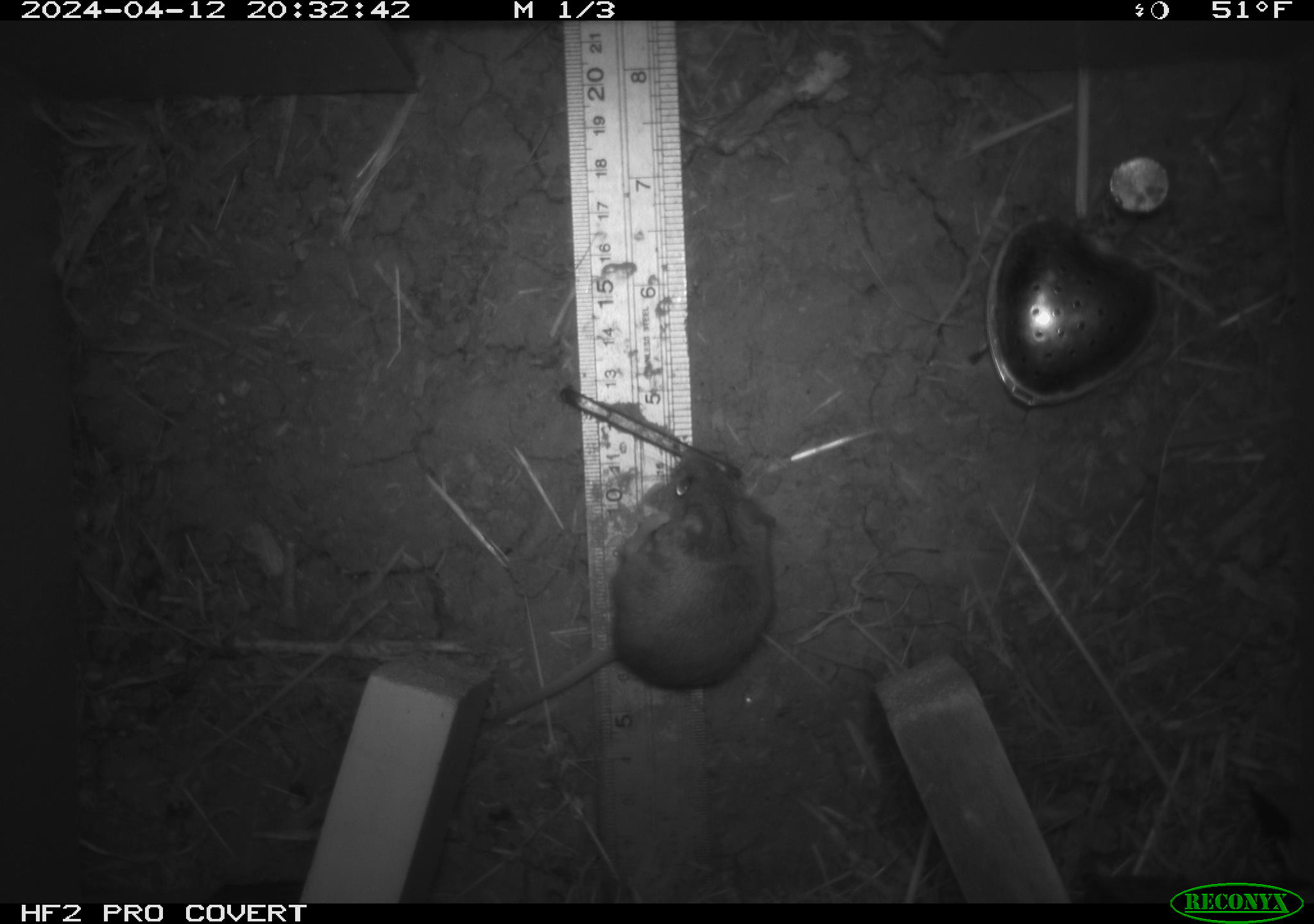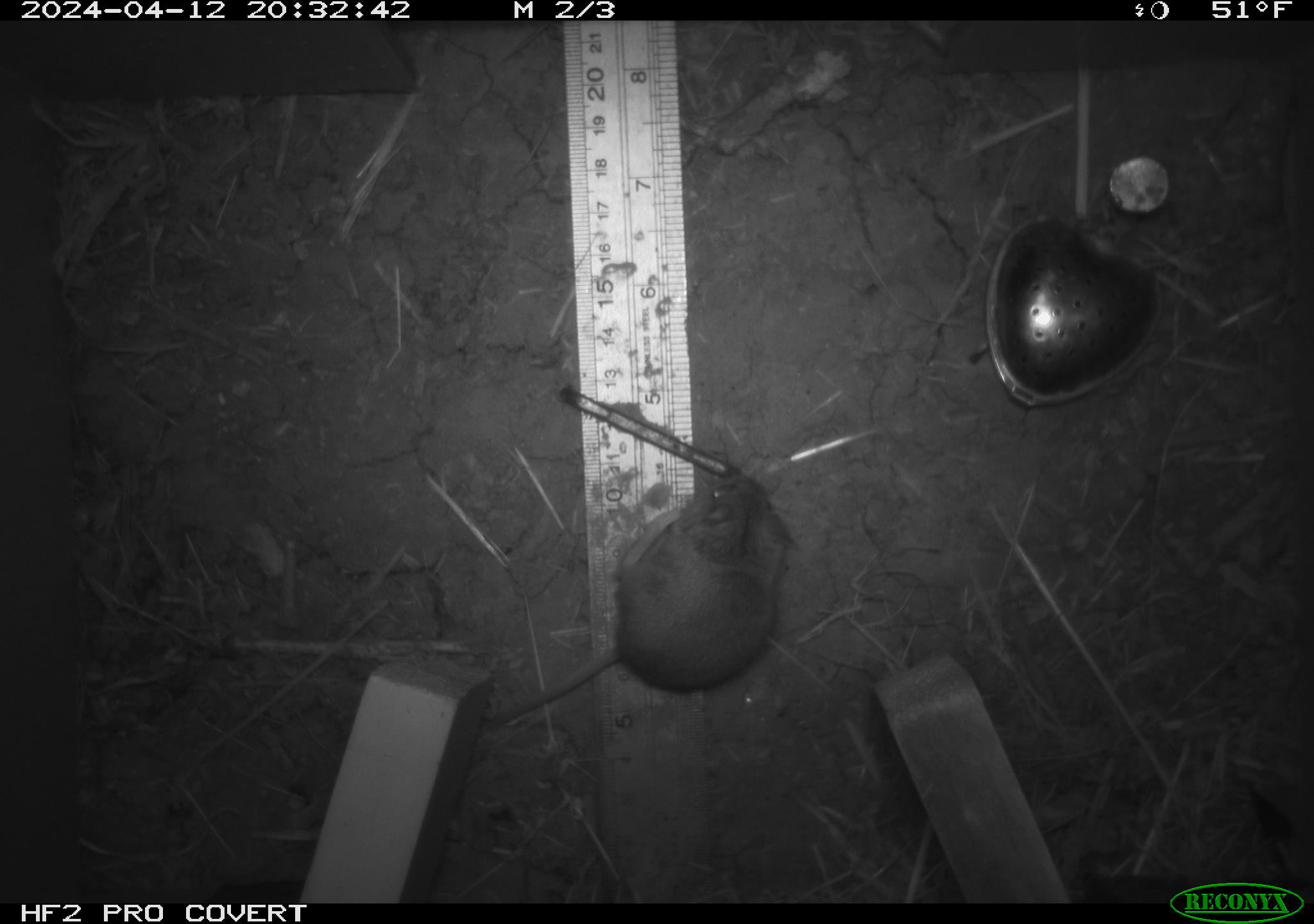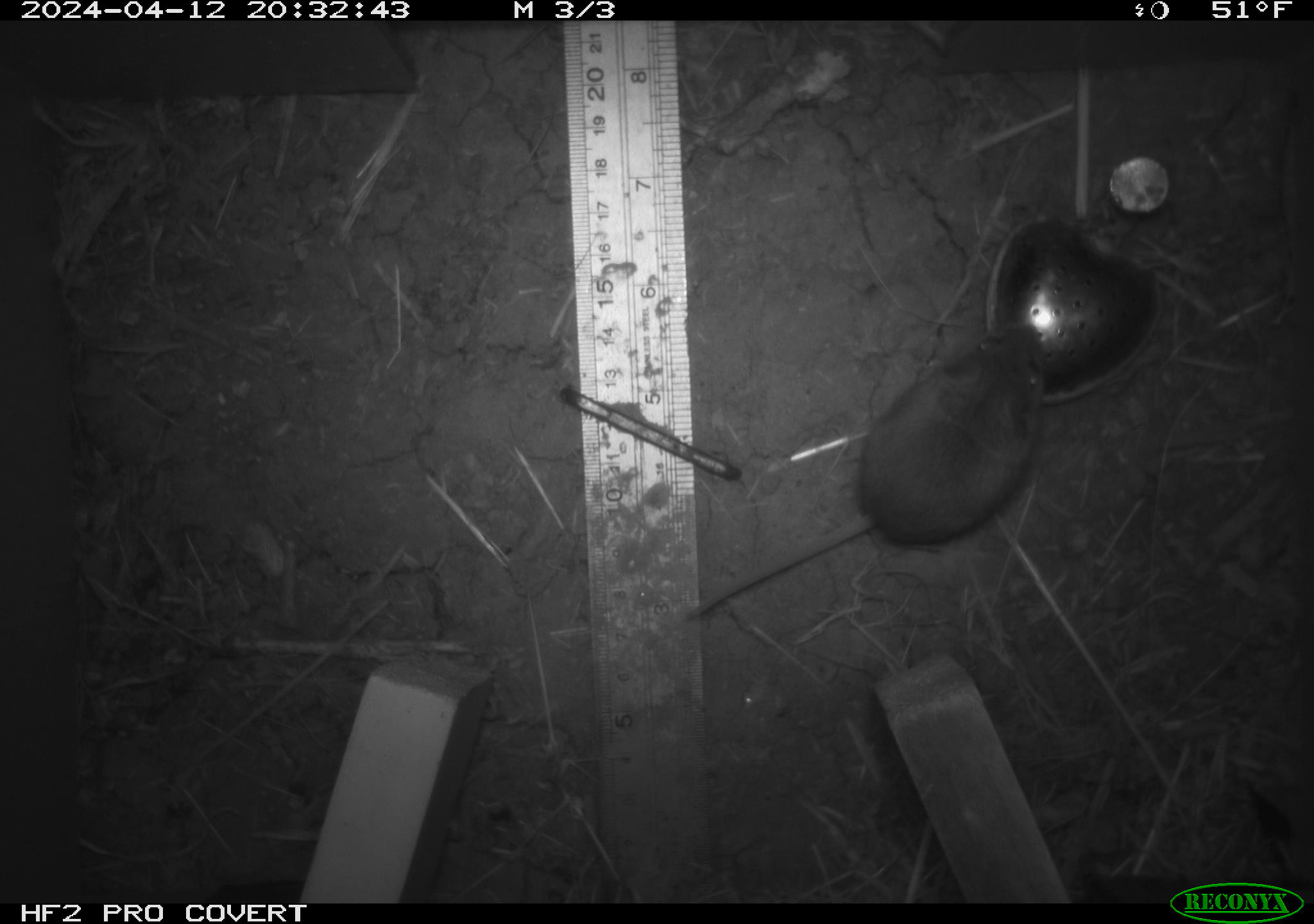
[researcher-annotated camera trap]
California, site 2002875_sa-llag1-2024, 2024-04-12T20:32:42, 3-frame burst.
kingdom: Animalia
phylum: Chordata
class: Mammalia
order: Rodentia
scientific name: Rodentia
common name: mouse species